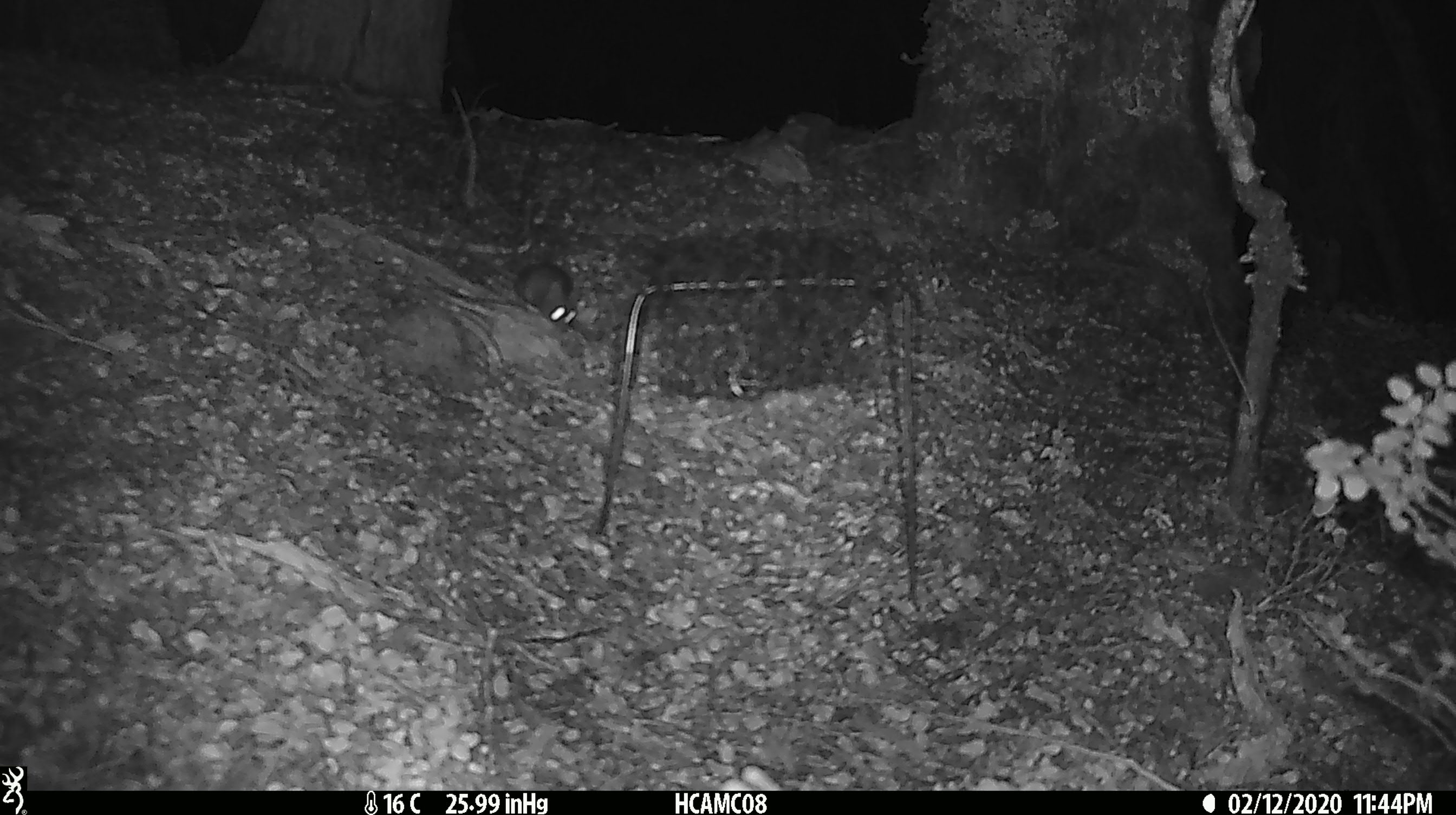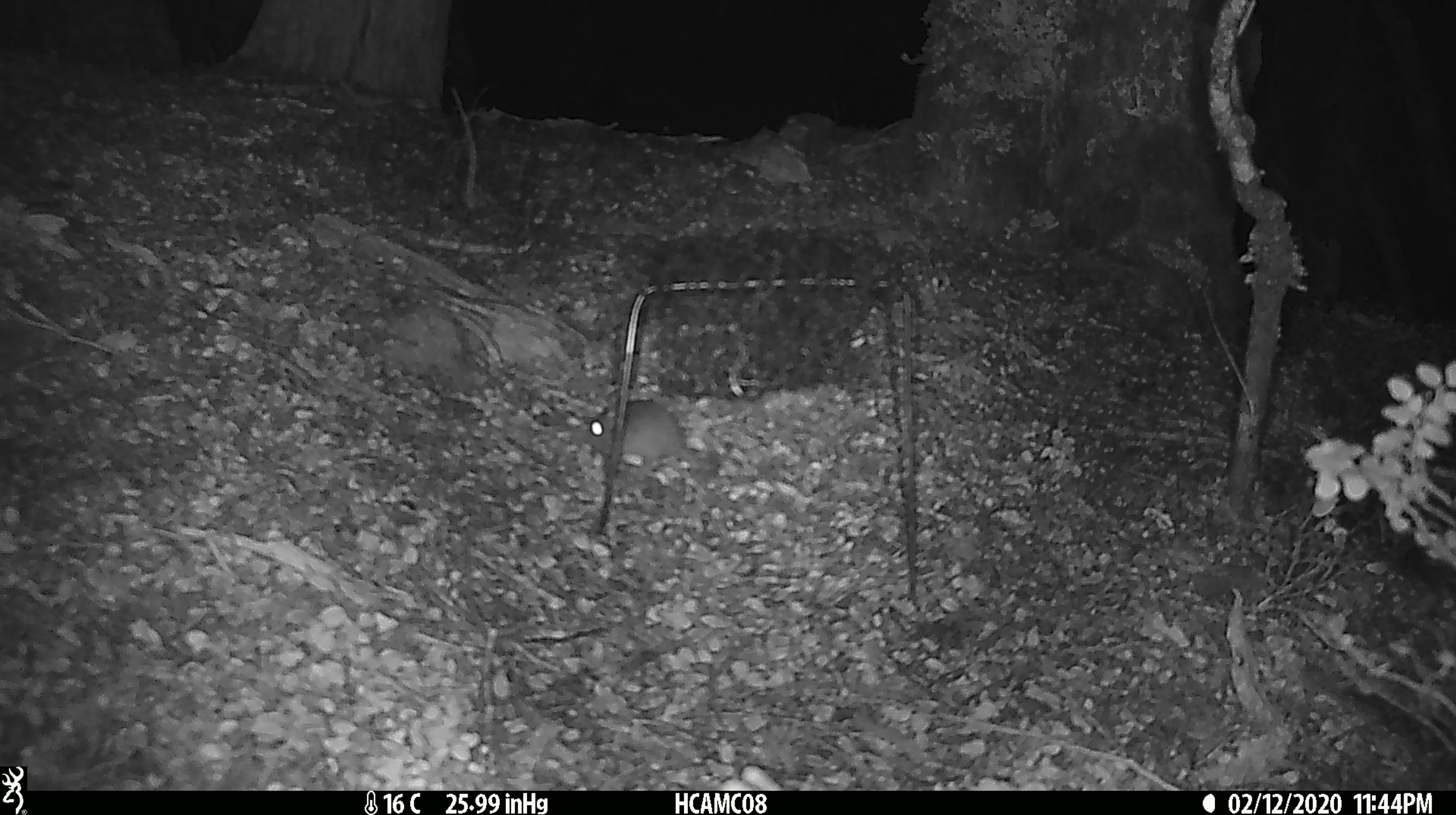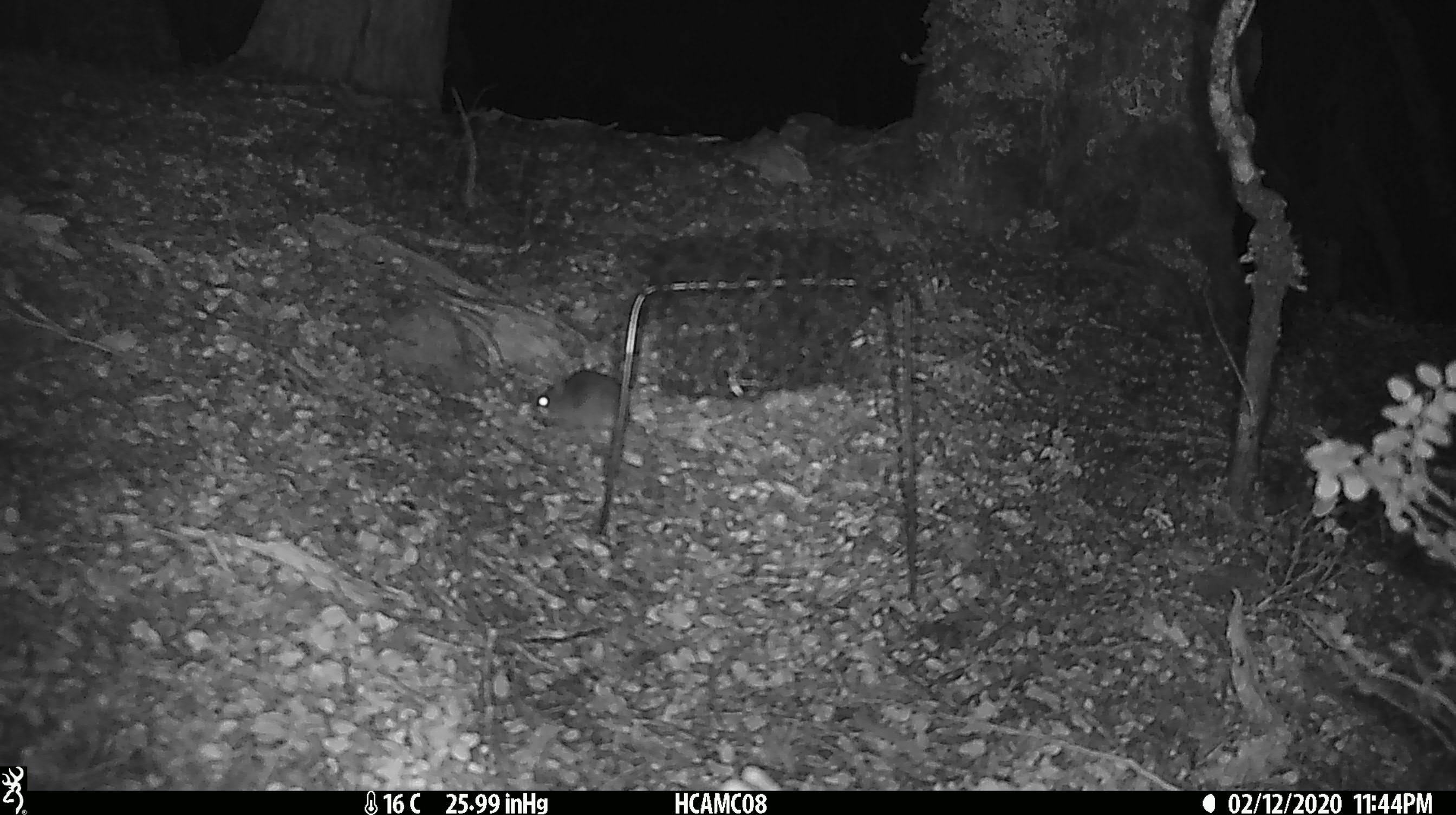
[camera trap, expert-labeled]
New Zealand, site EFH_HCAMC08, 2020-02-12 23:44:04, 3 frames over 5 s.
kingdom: Animalia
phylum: Chordata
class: Mammalia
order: Rodentia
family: Muridae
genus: Mus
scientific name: Mus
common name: mouse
Mouse (Mus).